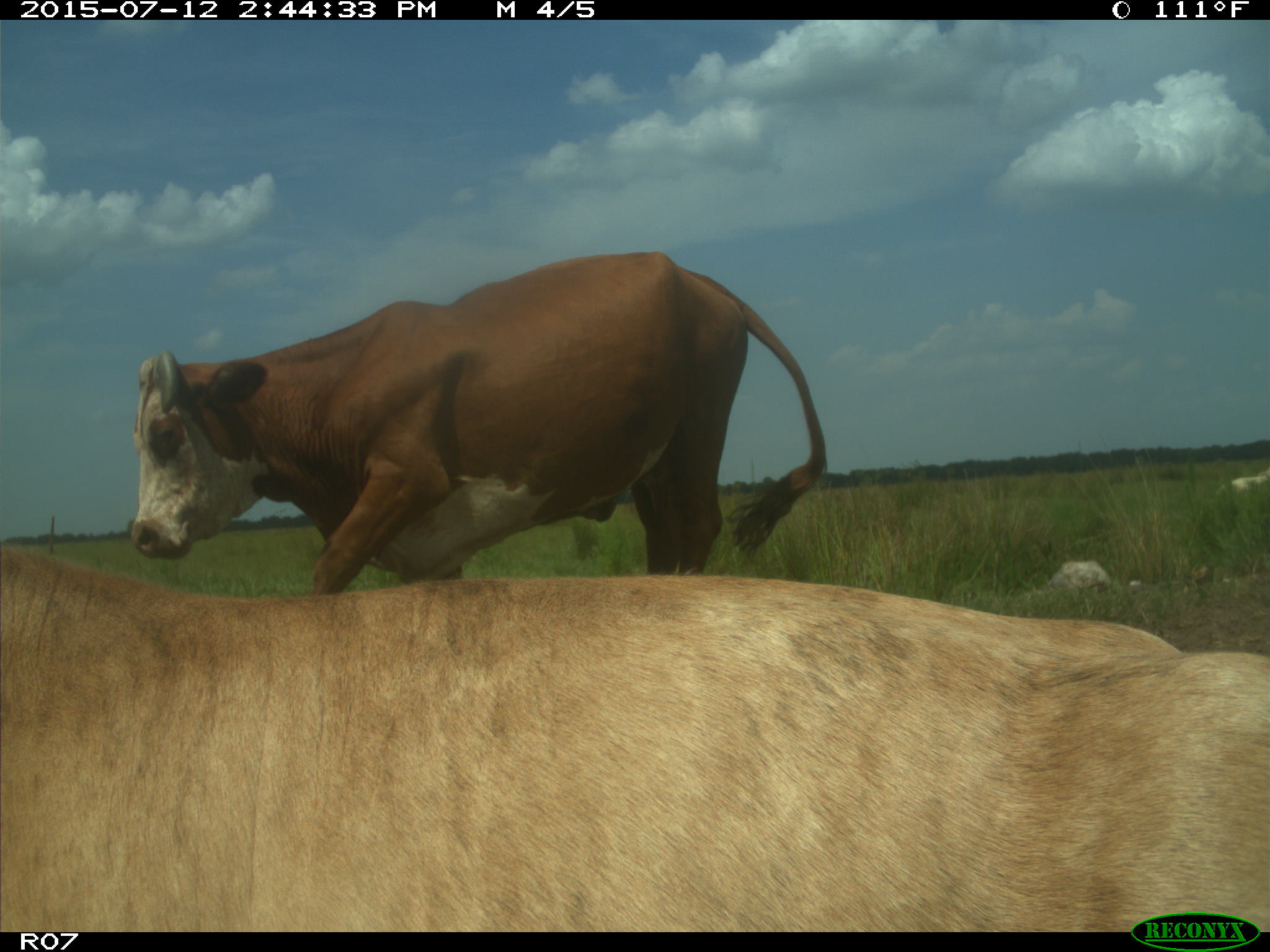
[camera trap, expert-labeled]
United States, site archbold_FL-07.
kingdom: Animalia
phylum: Chordata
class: Mammalia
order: Artiodactyla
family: Bovidae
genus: Bos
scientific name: Bos taurus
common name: domestic cow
Bos taurus (domestic cow).